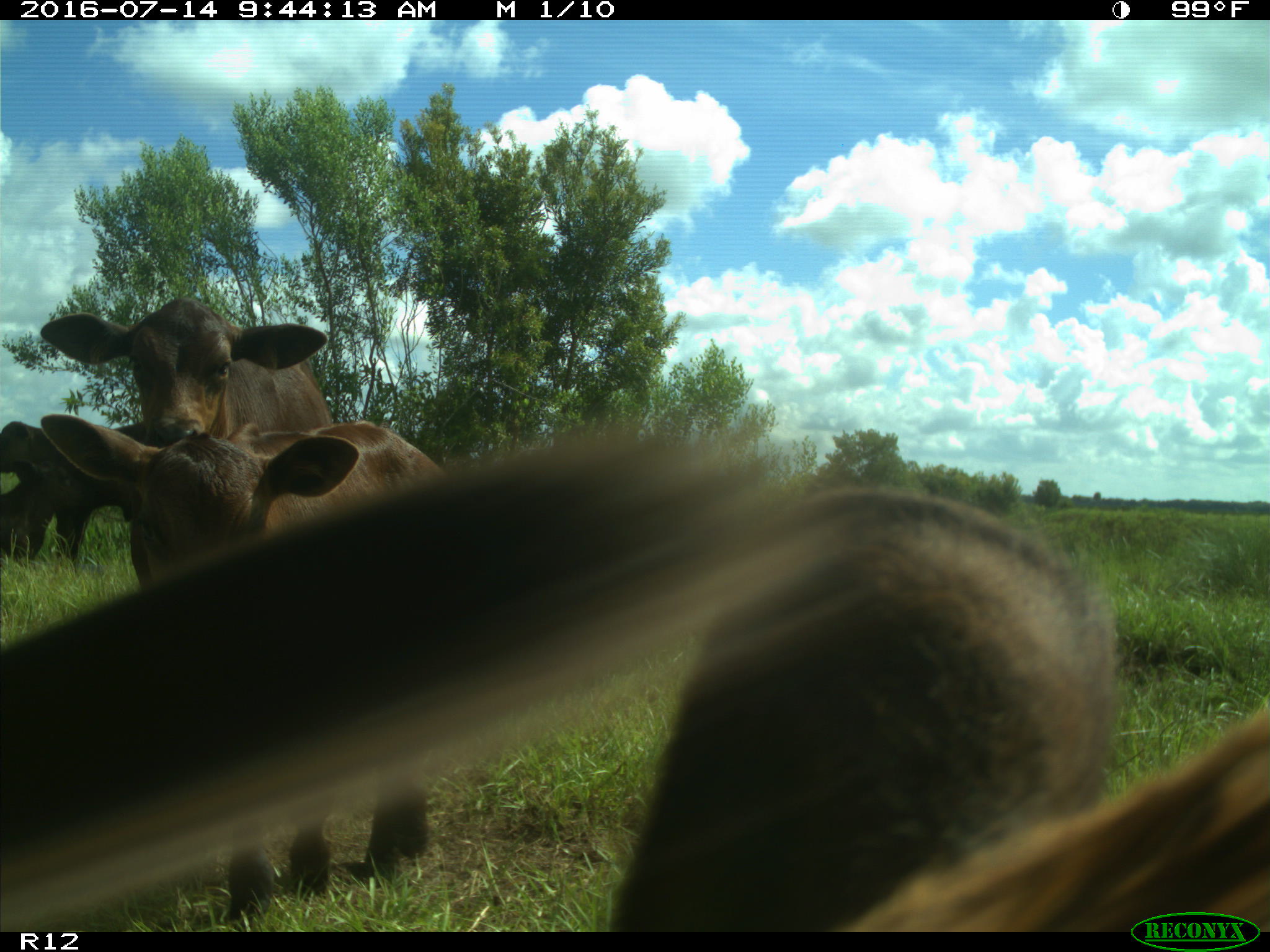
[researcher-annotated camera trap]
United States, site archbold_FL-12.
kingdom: Animalia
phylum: Chordata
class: Mammalia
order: Artiodactyla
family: Bovidae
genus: Bos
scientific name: Bos taurus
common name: domestic cow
Bos taurus (domestic cow).